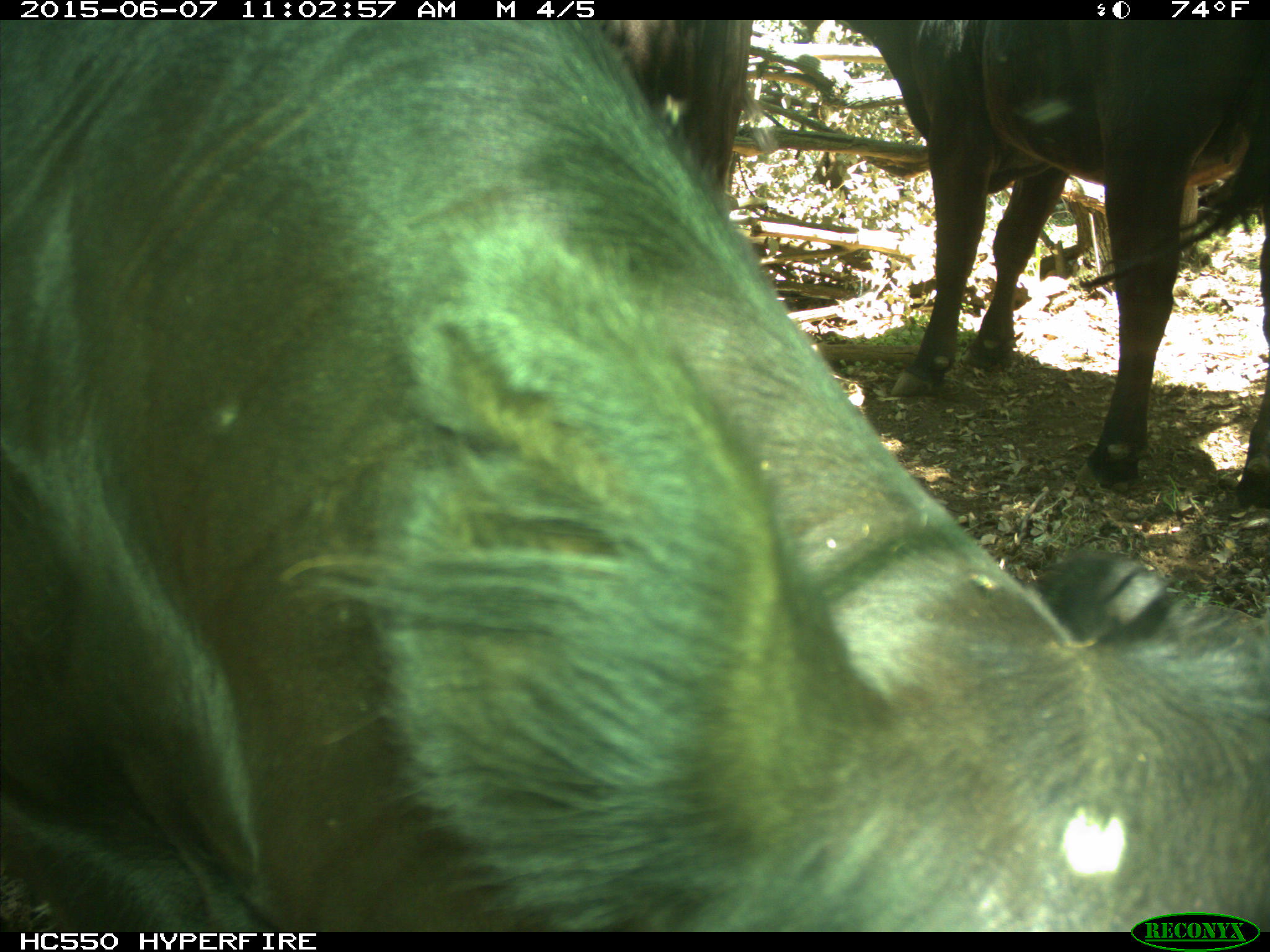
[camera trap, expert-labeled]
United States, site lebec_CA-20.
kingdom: Animalia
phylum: Chordata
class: Mammalia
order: Artiodactyla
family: Bovidae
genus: Bos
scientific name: Bos taurus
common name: domestic cow